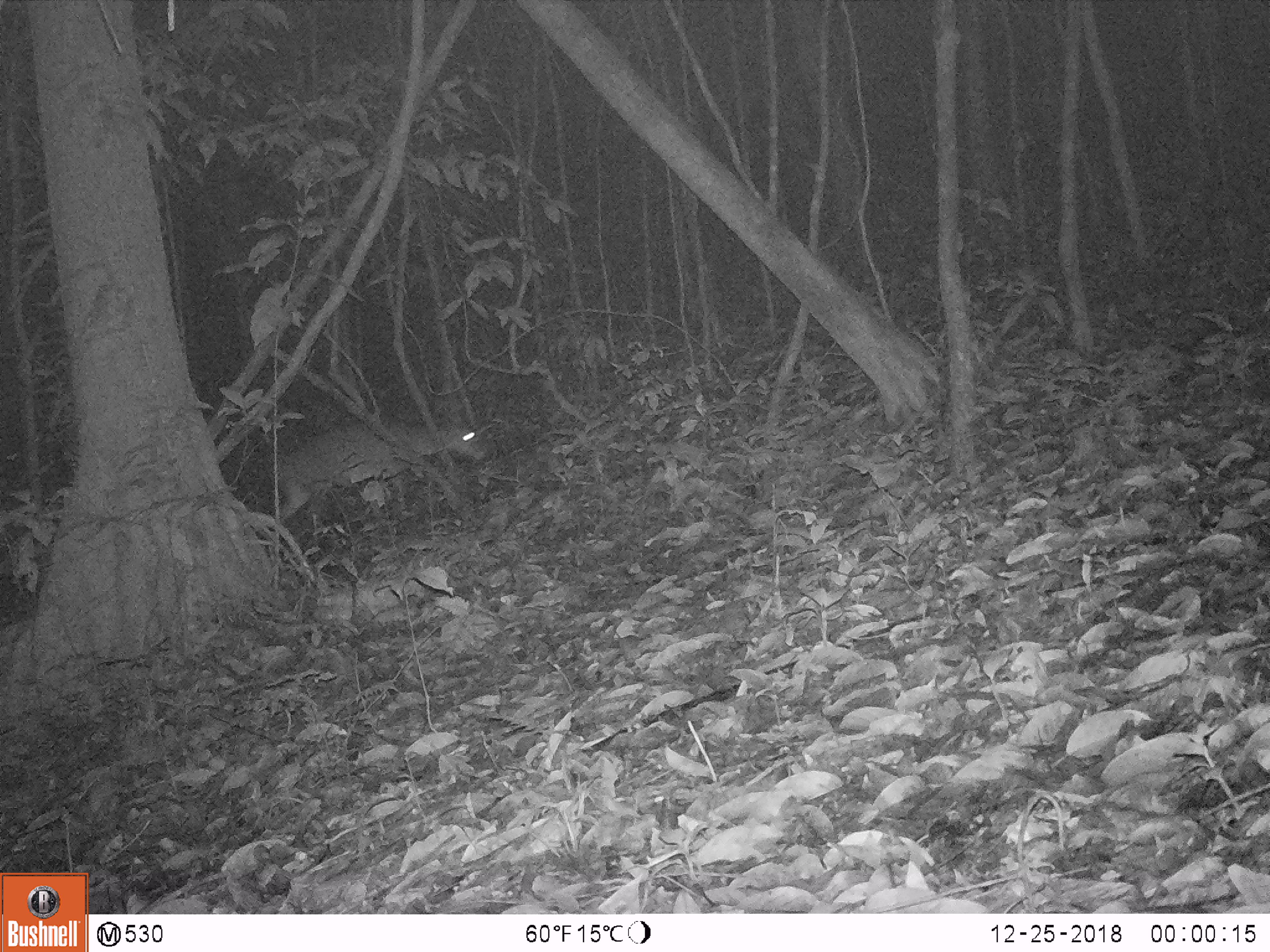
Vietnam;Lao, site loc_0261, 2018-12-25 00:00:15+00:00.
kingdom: Animalia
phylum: Chordata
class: Mammalia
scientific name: Laurasiatheria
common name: ungulate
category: unidentified ungulates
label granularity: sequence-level